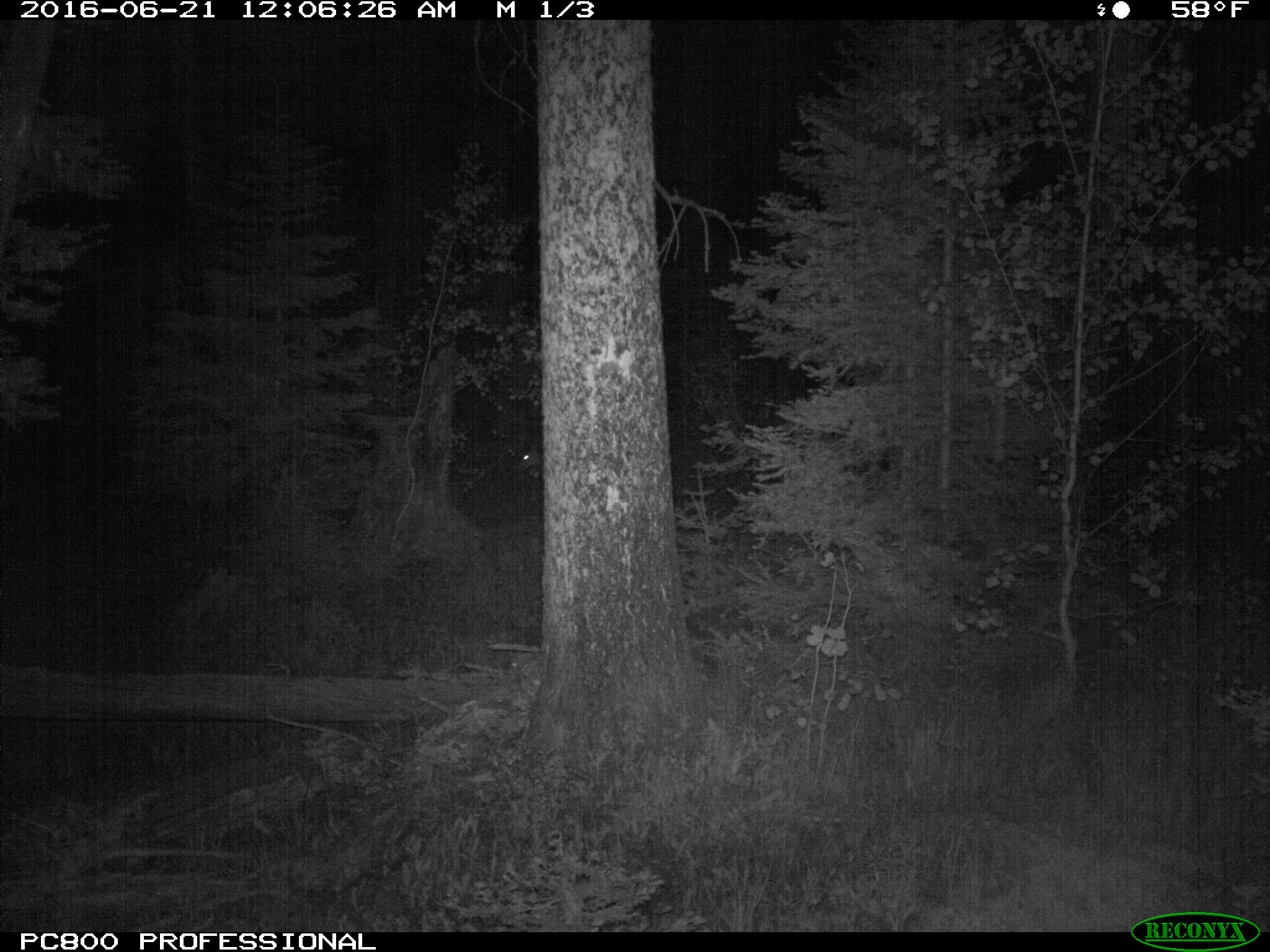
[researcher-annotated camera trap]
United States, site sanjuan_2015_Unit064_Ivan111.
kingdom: Animalia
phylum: Chordata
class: Mammalia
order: Artiodactyla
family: Cervidae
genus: Odocoileus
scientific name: Odocoileus hemionus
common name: mule deer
Odocoileus hemionus (mule deer).